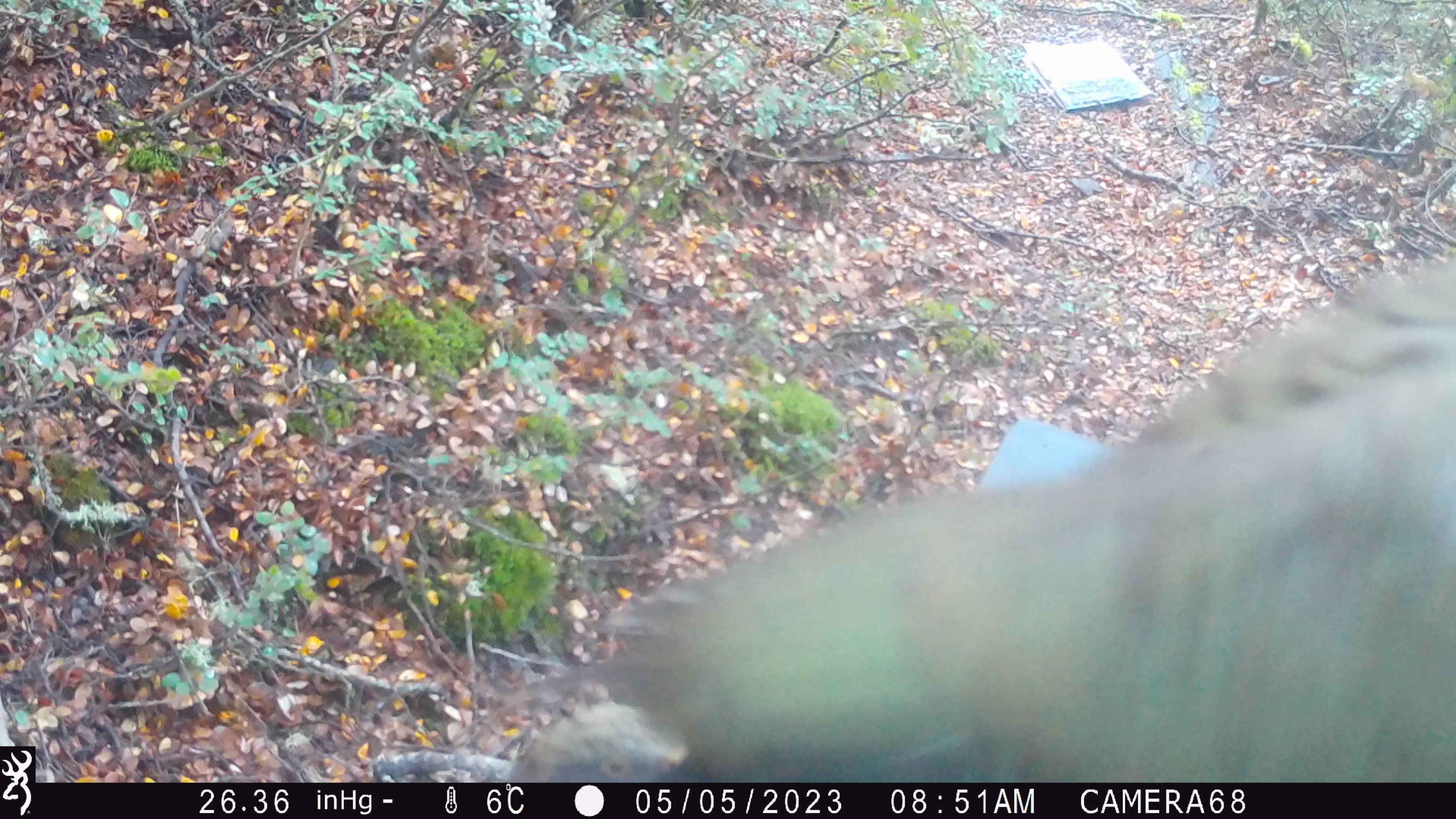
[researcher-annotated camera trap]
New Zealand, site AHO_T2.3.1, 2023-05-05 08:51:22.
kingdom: Animalia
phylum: Chordata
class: Aves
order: Psittaciformes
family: Strigopidae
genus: Nestor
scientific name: Nestor notabilis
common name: kea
Kea (Nestor notabilis).